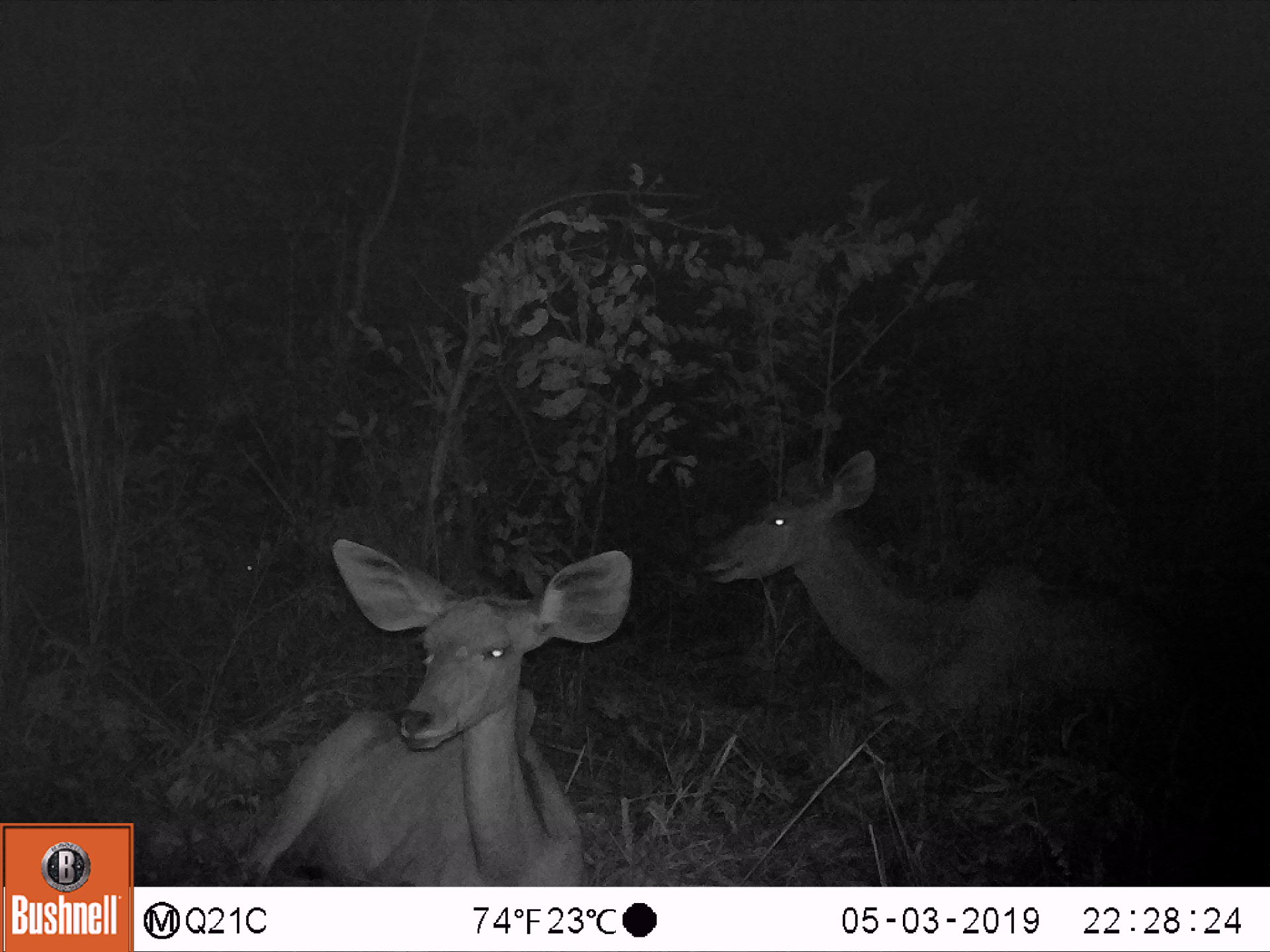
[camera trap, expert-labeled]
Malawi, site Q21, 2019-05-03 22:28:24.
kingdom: Animalia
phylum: Chordata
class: Mammalia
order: Artiodactyla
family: Bovidae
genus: Tragelaphus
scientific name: Tragelaphus strepsiceros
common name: greater kudu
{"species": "greater kudu (Tragelaphus strepsiceros)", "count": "2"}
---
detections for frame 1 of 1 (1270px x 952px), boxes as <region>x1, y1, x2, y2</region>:
greater kudu: <region>219, 533, 637, 883</region>; <region>696, 443, 1190, 729</region>